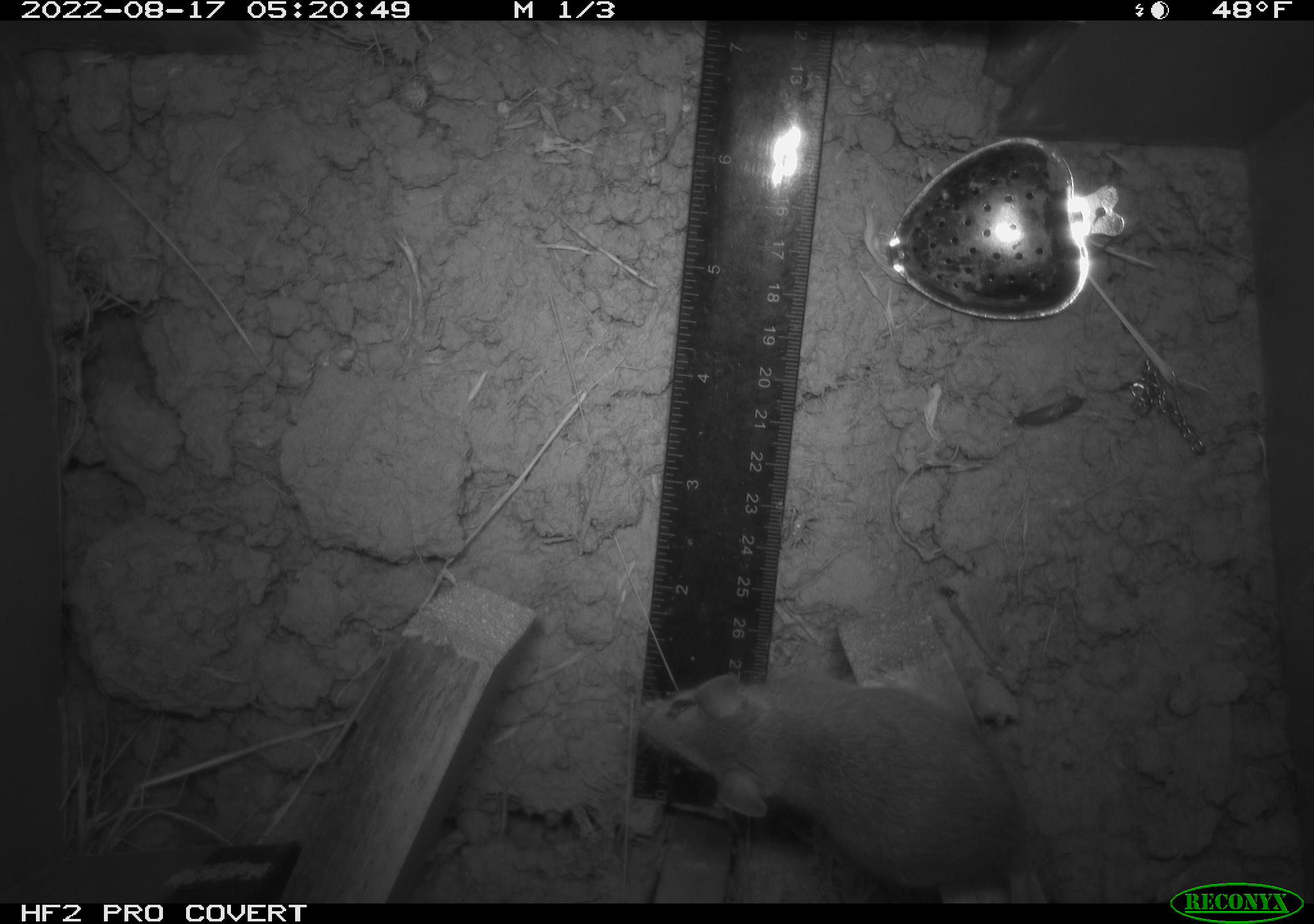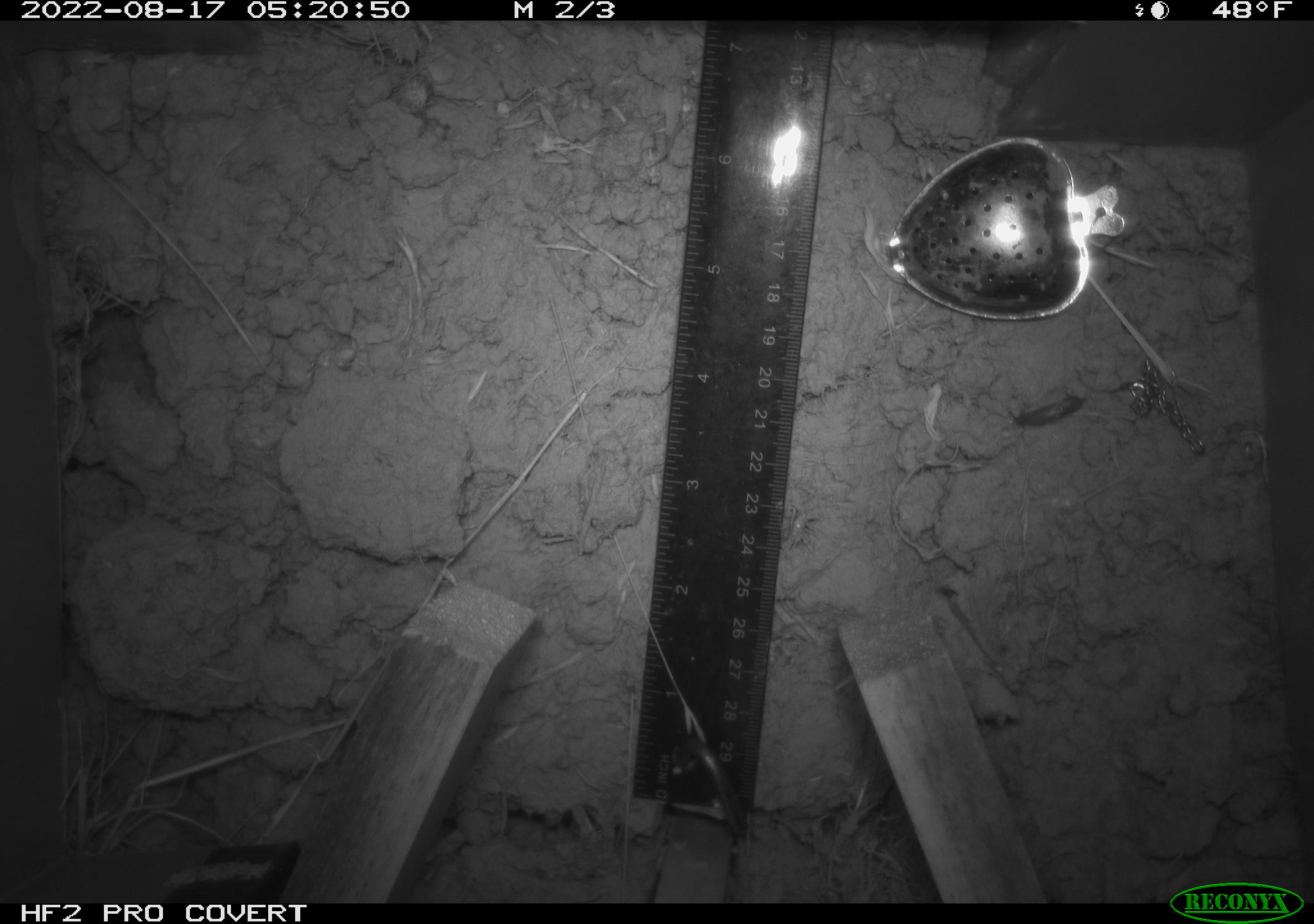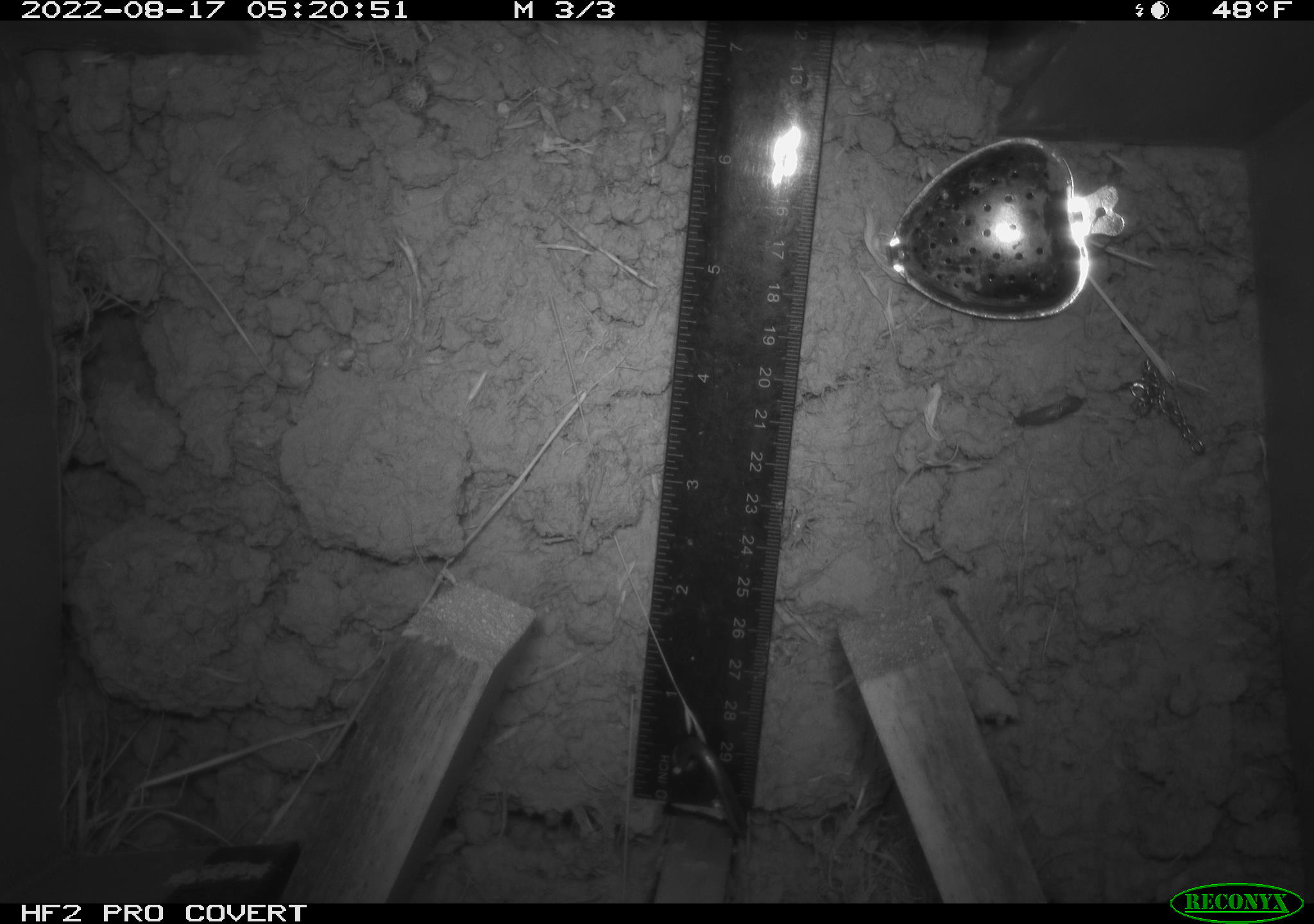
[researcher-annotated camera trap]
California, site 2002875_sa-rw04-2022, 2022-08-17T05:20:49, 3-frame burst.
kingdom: Animalia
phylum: Chordata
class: Mammalia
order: Rodentia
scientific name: Rodentia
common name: mouse species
Mouse species (Rodentia).